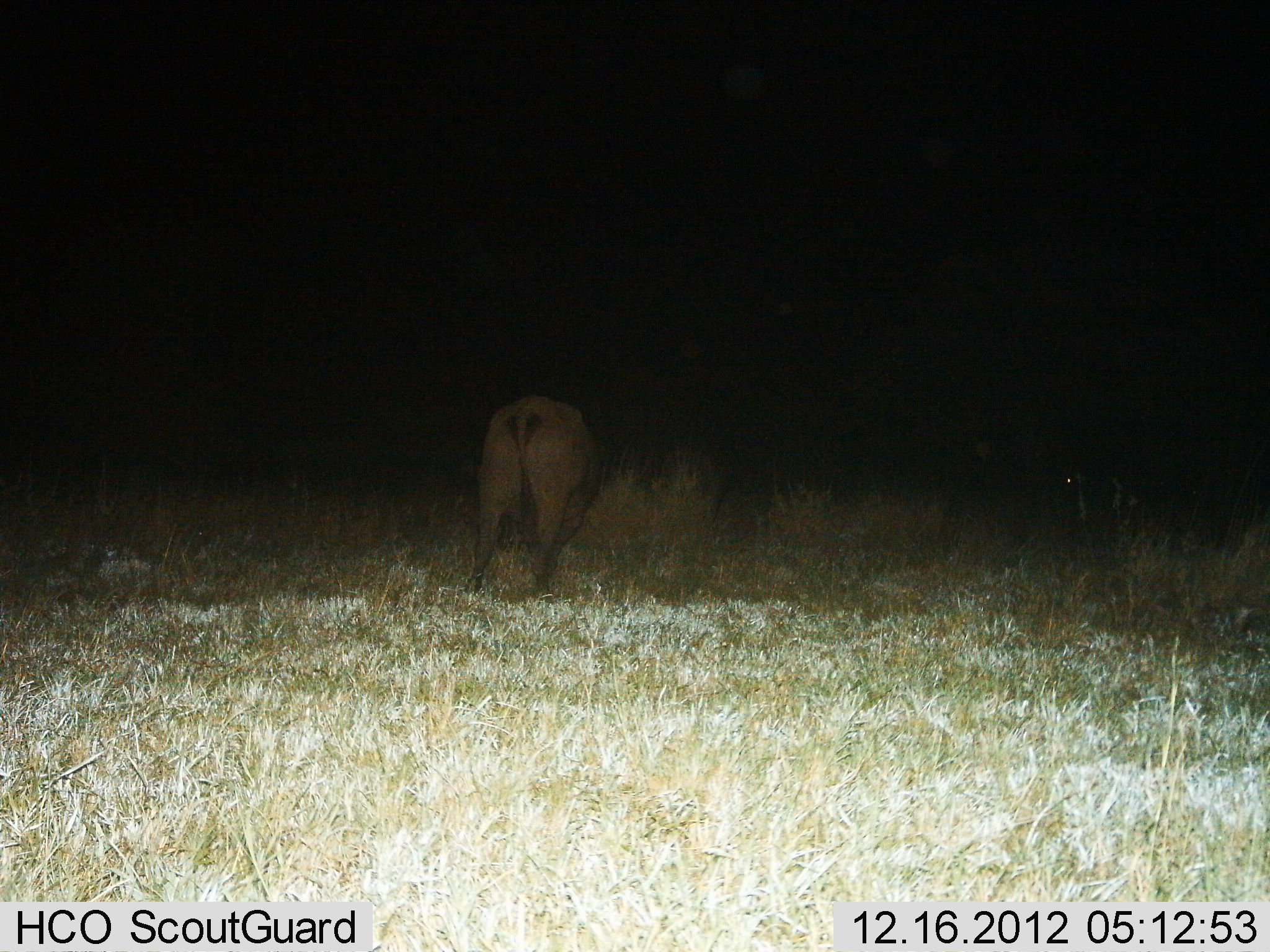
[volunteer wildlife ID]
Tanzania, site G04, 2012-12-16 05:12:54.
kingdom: Animalia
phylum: Chordata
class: Mammalia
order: Artiodactyla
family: Bovidae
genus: Syncerus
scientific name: Syncerus caffer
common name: cape buffalo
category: buffalo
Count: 1.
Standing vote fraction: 50%.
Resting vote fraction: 0%.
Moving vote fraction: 14%.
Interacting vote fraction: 0%.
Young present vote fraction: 0%.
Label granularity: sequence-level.